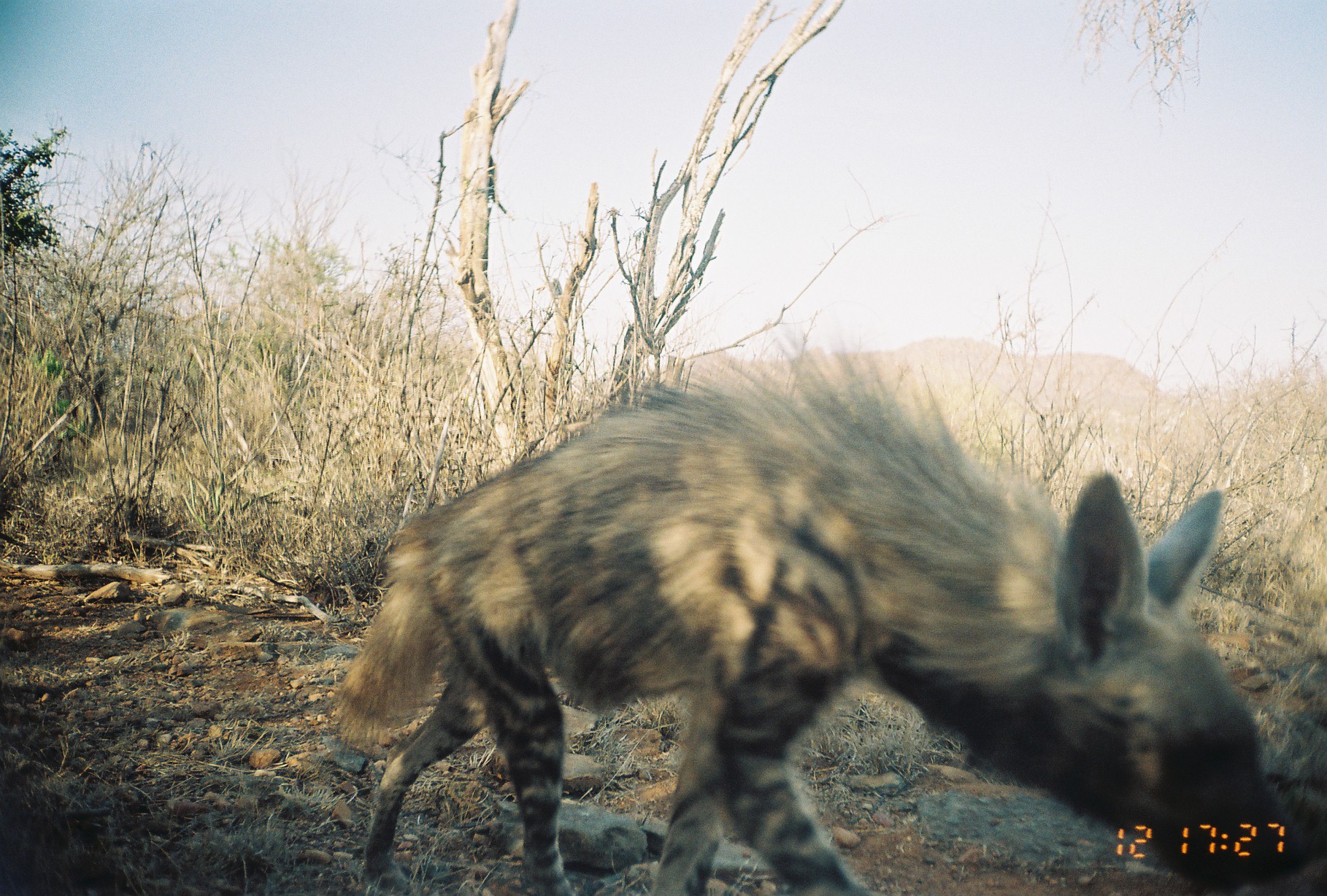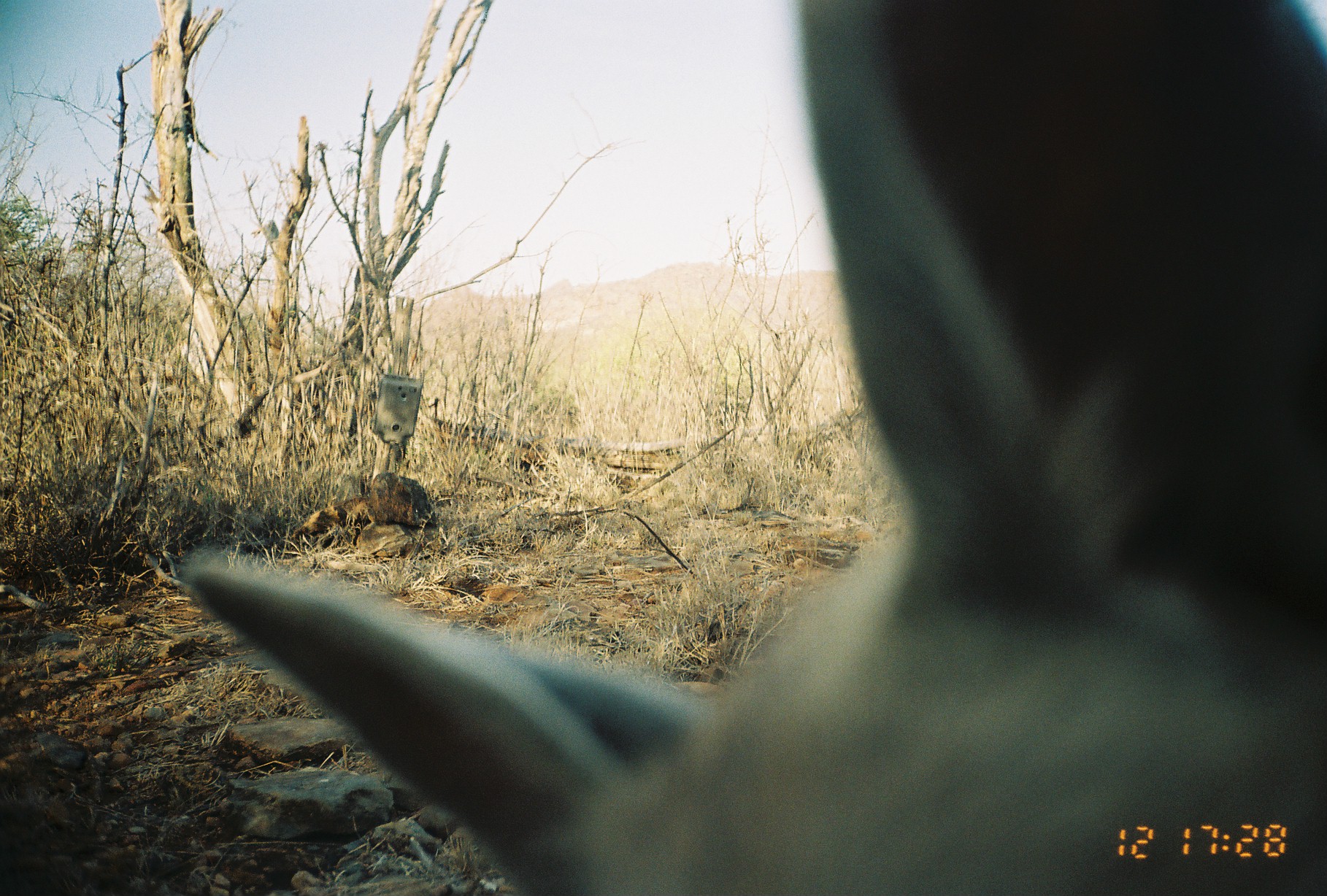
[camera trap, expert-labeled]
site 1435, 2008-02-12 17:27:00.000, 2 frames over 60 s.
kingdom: Animalia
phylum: Chordata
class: Mammalia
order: Carnivora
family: Hyaenidae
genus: Proteles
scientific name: Proteles cristatus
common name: aardwolf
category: proteles cristata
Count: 1.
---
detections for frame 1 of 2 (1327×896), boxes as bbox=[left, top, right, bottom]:
proteles cristata: bbox=[328, 349, 1322, 895]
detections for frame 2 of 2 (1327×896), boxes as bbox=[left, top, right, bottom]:
proteles cristata: bbox=[177, 2, 1327, 896]